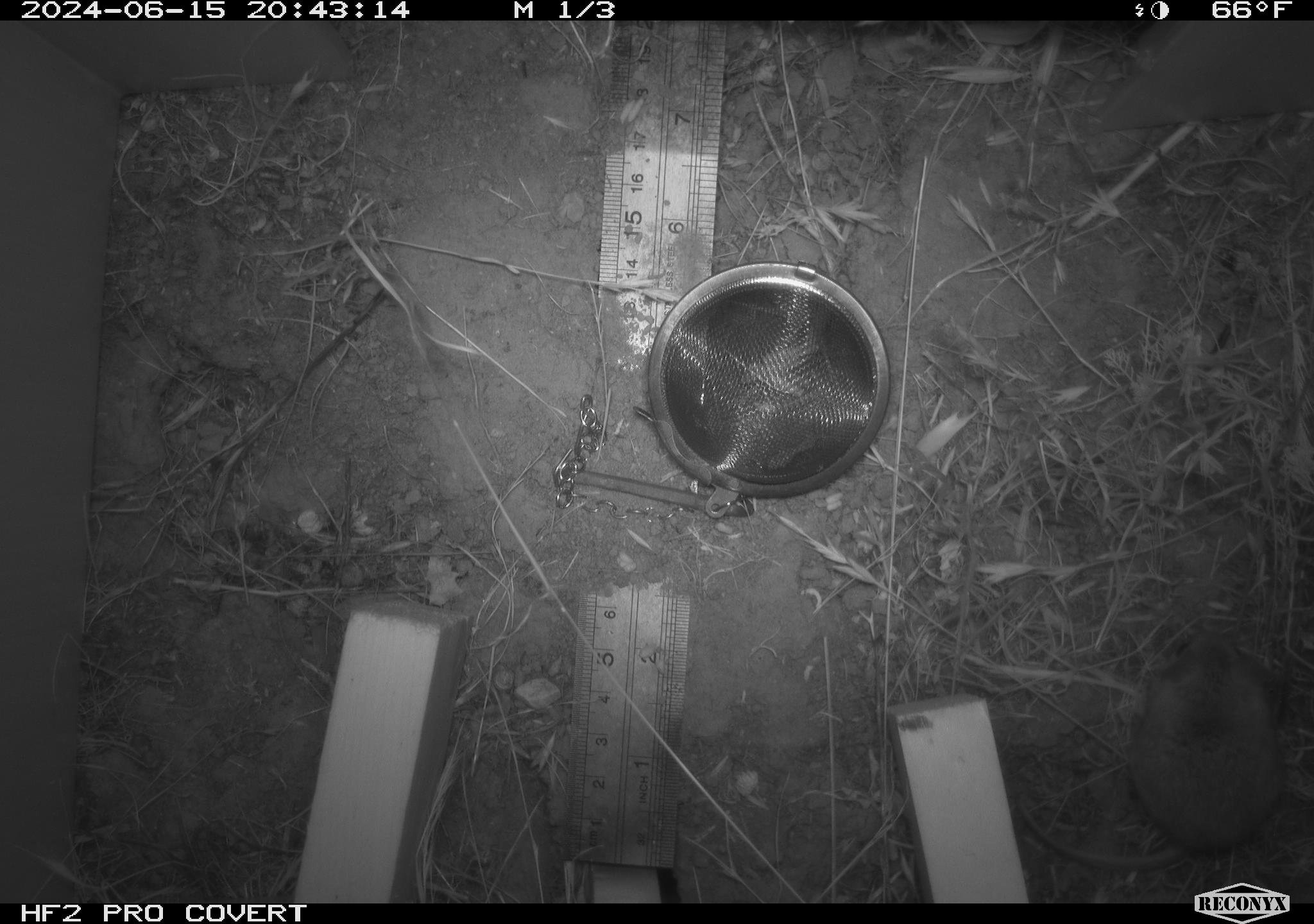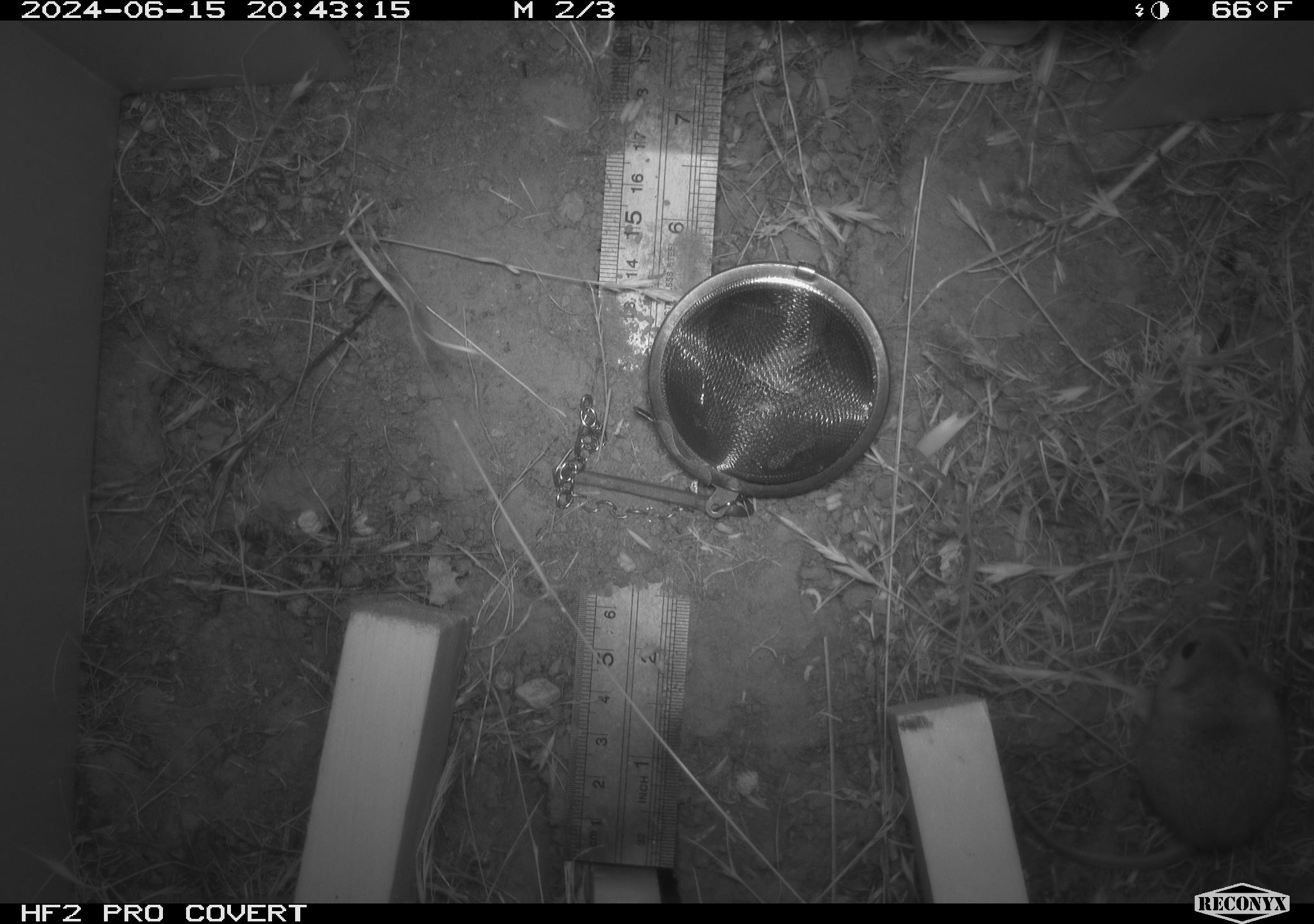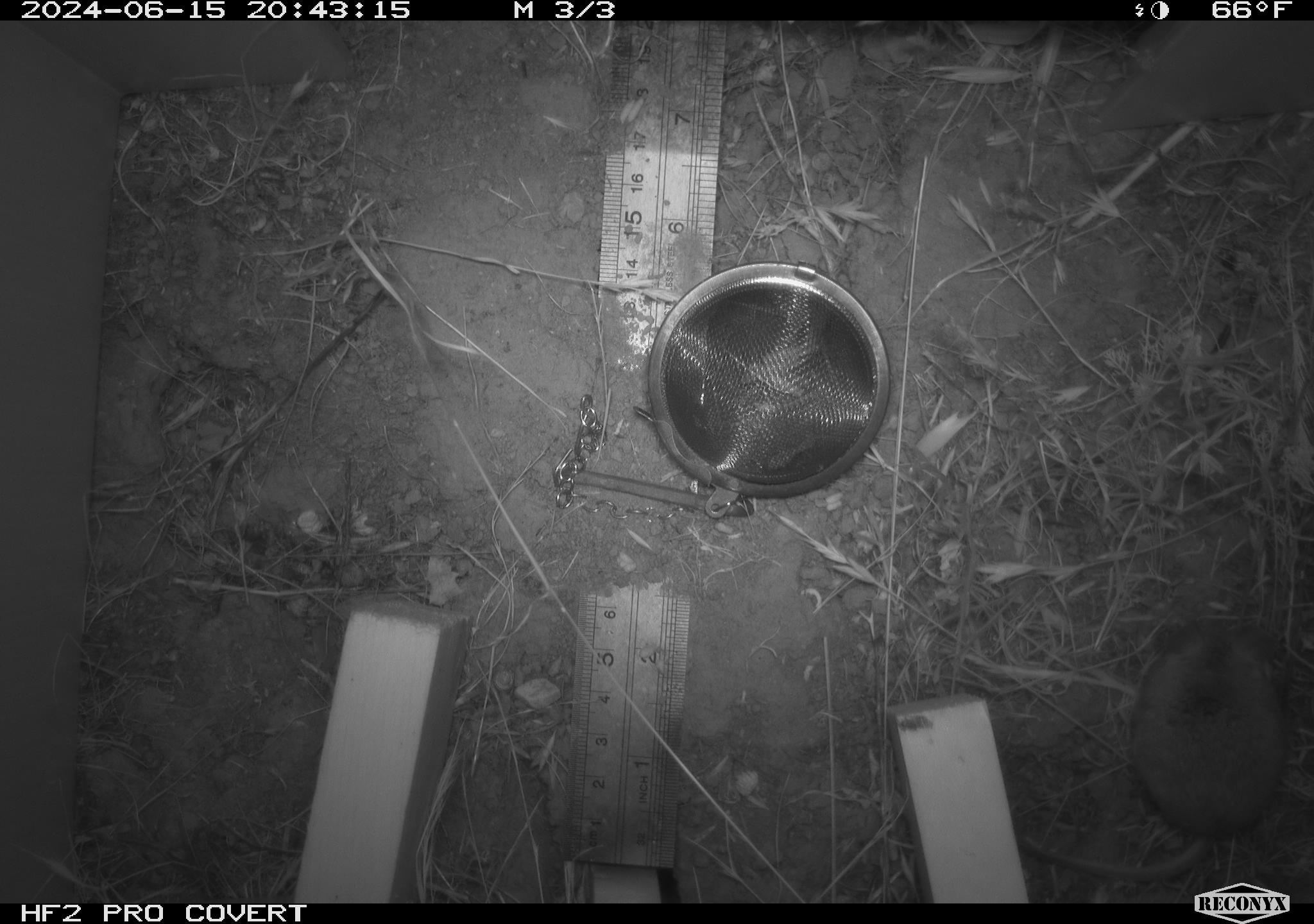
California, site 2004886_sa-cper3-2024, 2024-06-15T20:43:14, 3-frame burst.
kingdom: Animalia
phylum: Chordata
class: Mammalia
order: Rodentia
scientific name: Rodentia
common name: rodent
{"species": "rodent (Rodentia)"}